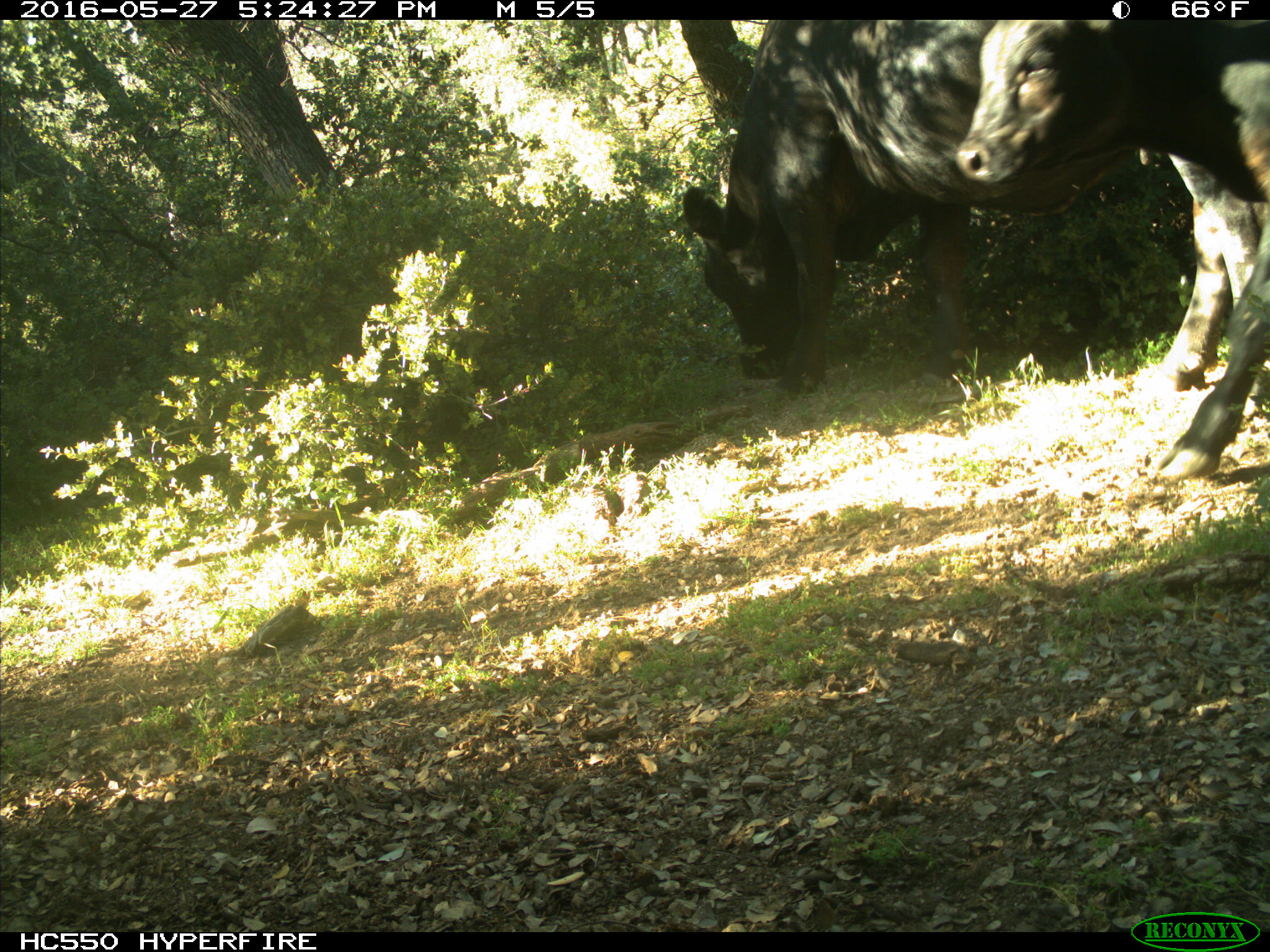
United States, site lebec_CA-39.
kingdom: Animalia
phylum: Chordata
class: Mammalia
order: Artiodactyla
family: Bovidae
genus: Bos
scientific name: Bos taurus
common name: domestic cow